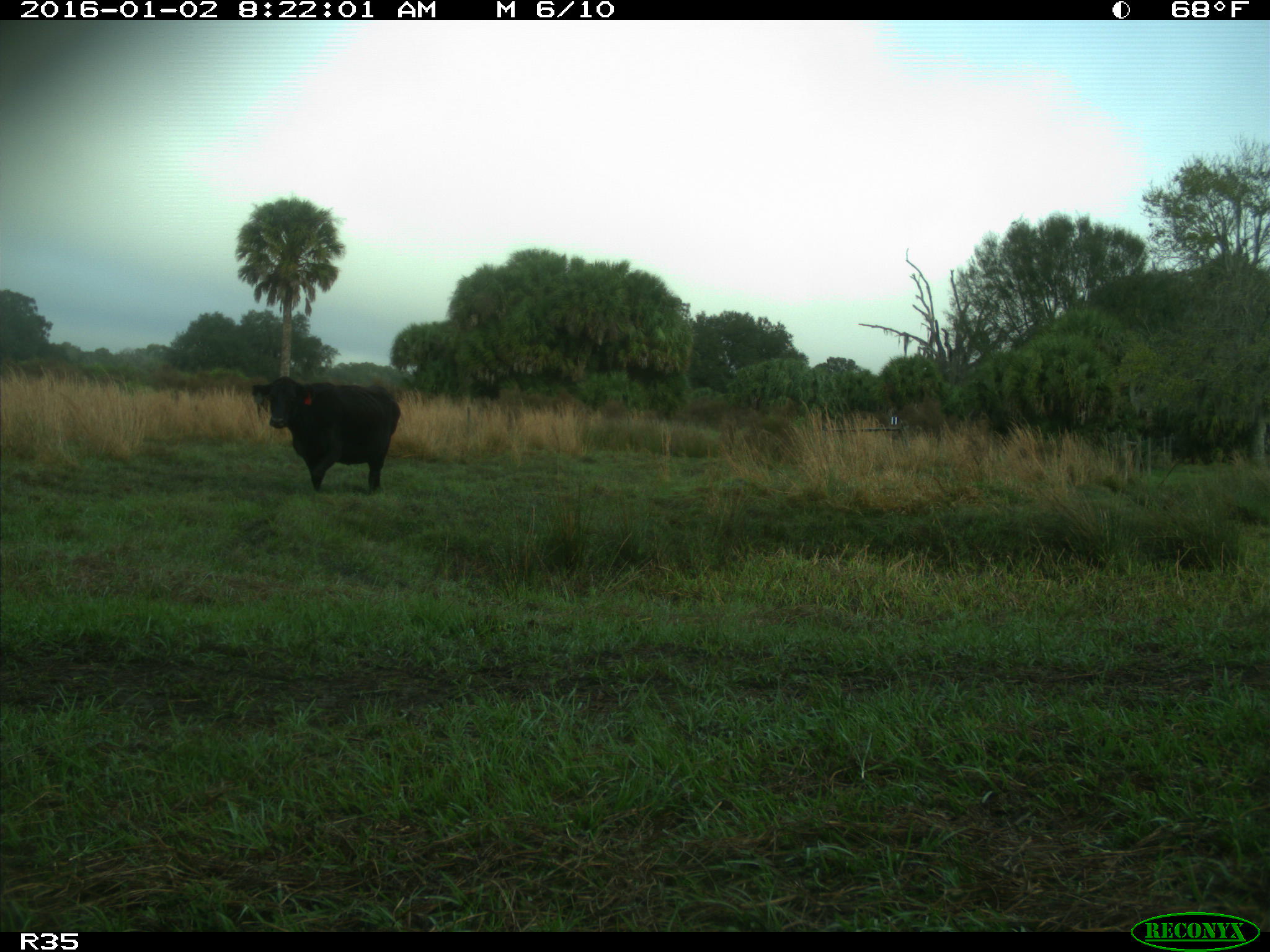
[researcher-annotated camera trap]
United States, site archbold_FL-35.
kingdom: Animalia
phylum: Chordata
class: Mammalia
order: Artiodactyla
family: Bovidae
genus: Bos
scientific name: Bos taurus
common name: domestic cow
Bos taurus (domestic cow).